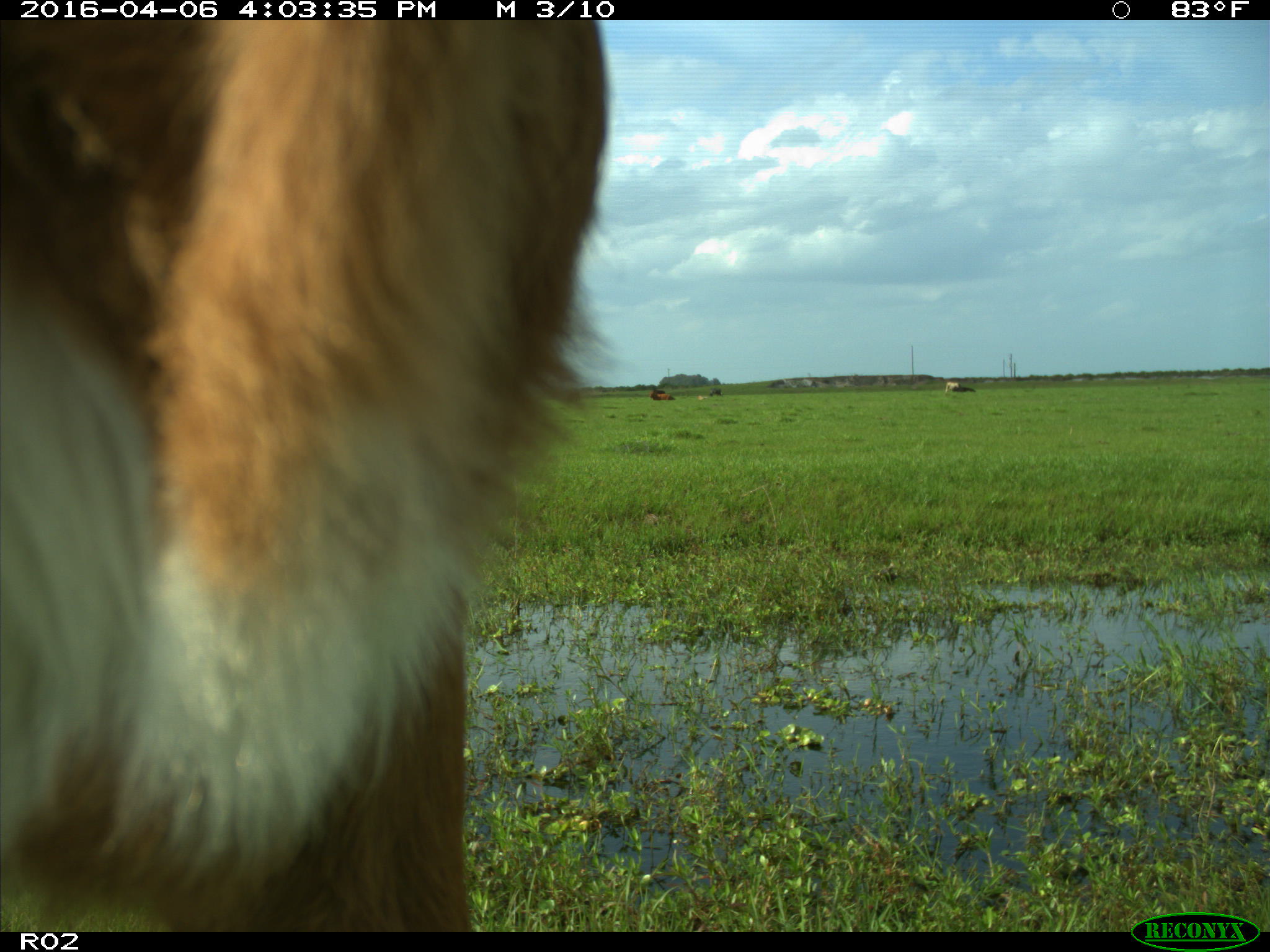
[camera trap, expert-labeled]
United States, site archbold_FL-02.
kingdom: Animalia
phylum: Chordata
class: Mammalia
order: Artiodactyla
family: Bovidae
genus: Bos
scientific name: Bos taurus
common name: domestic cow